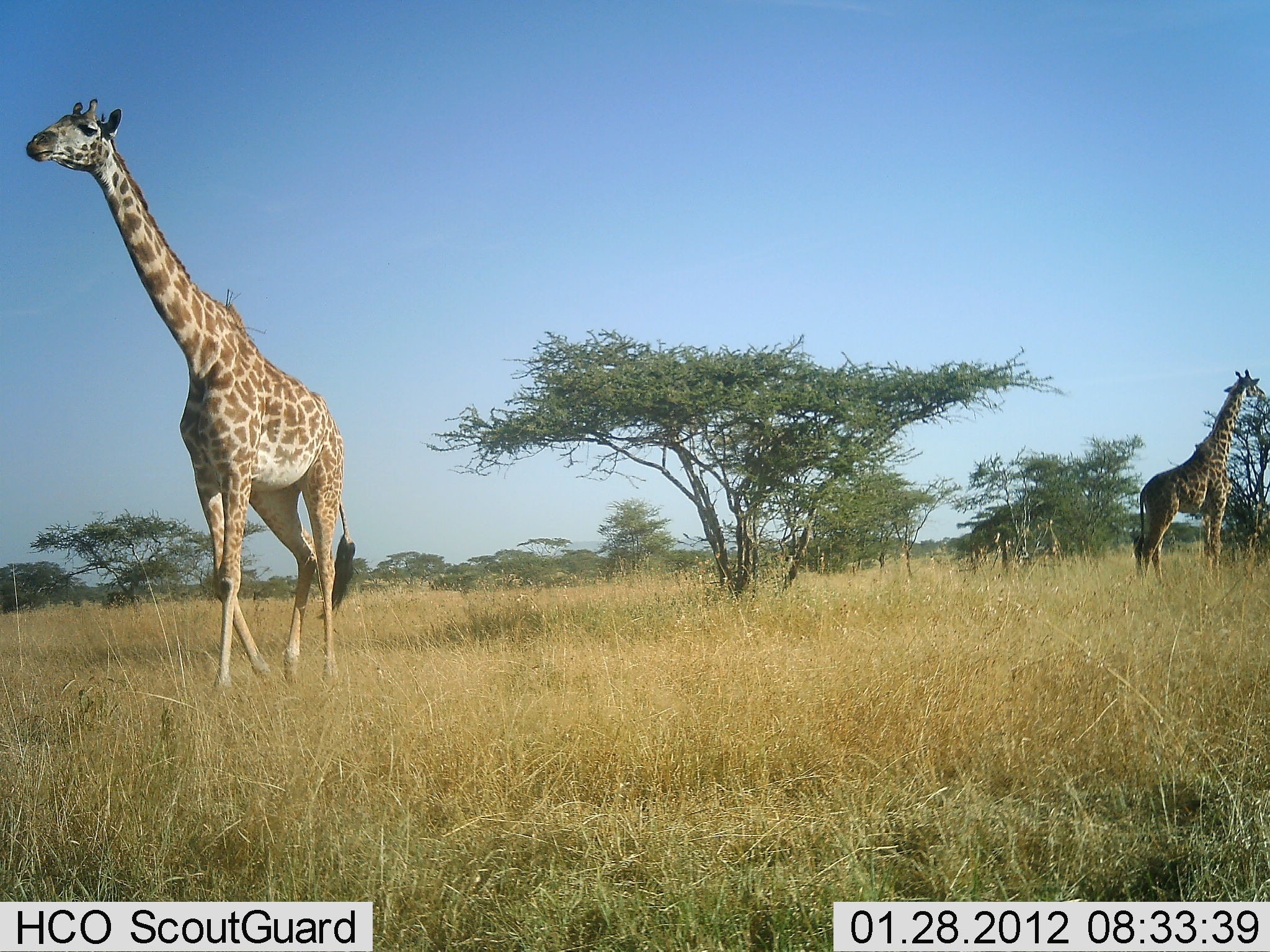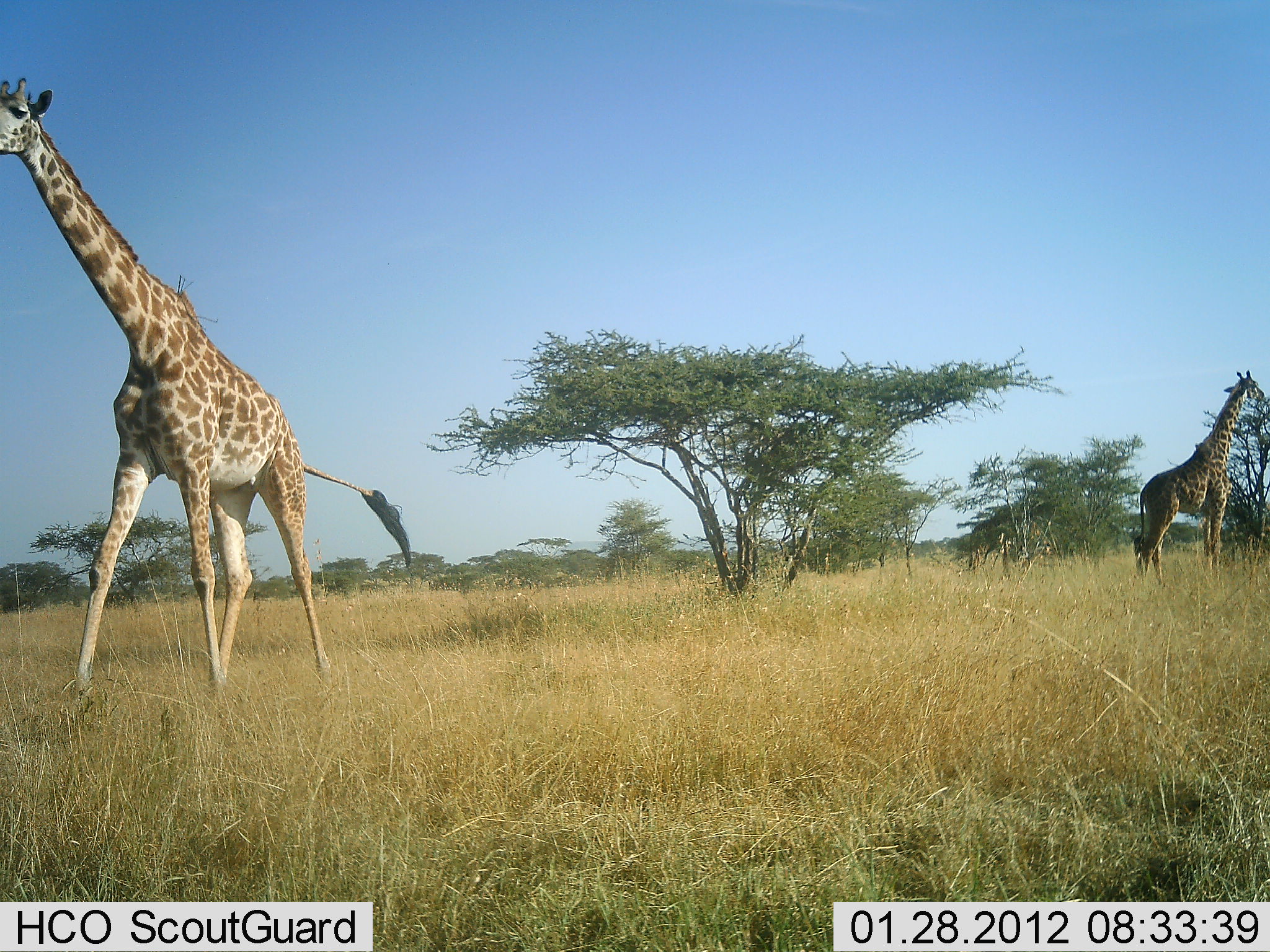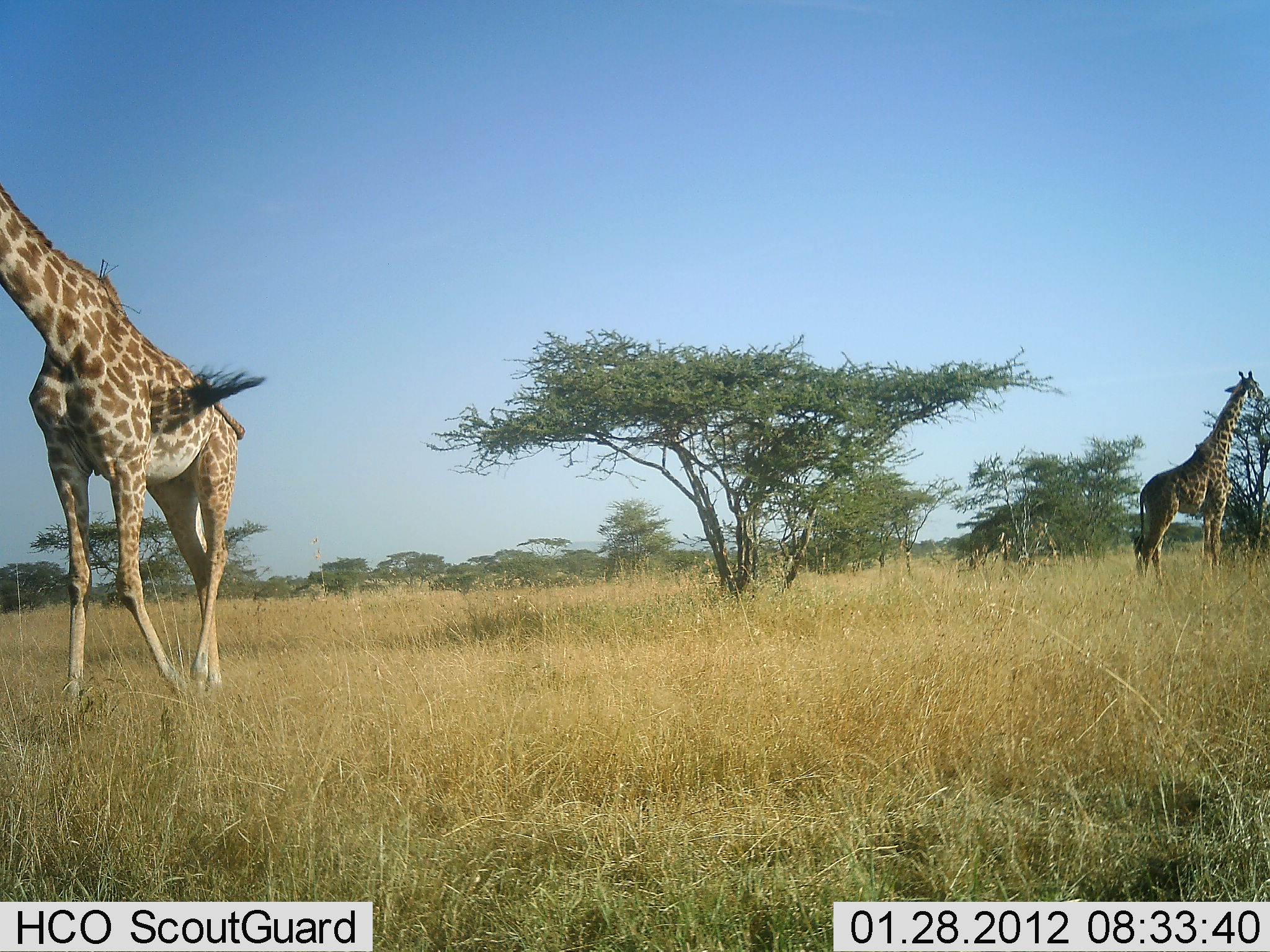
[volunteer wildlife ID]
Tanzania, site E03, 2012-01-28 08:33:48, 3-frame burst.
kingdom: Animalia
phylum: Chordata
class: Mammalia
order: Artiodactyla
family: Giraffidae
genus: Giraffa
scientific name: Giraffa camelopardalis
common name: giraffe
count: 2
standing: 68%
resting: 0%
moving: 92%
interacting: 0%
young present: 0%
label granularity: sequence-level